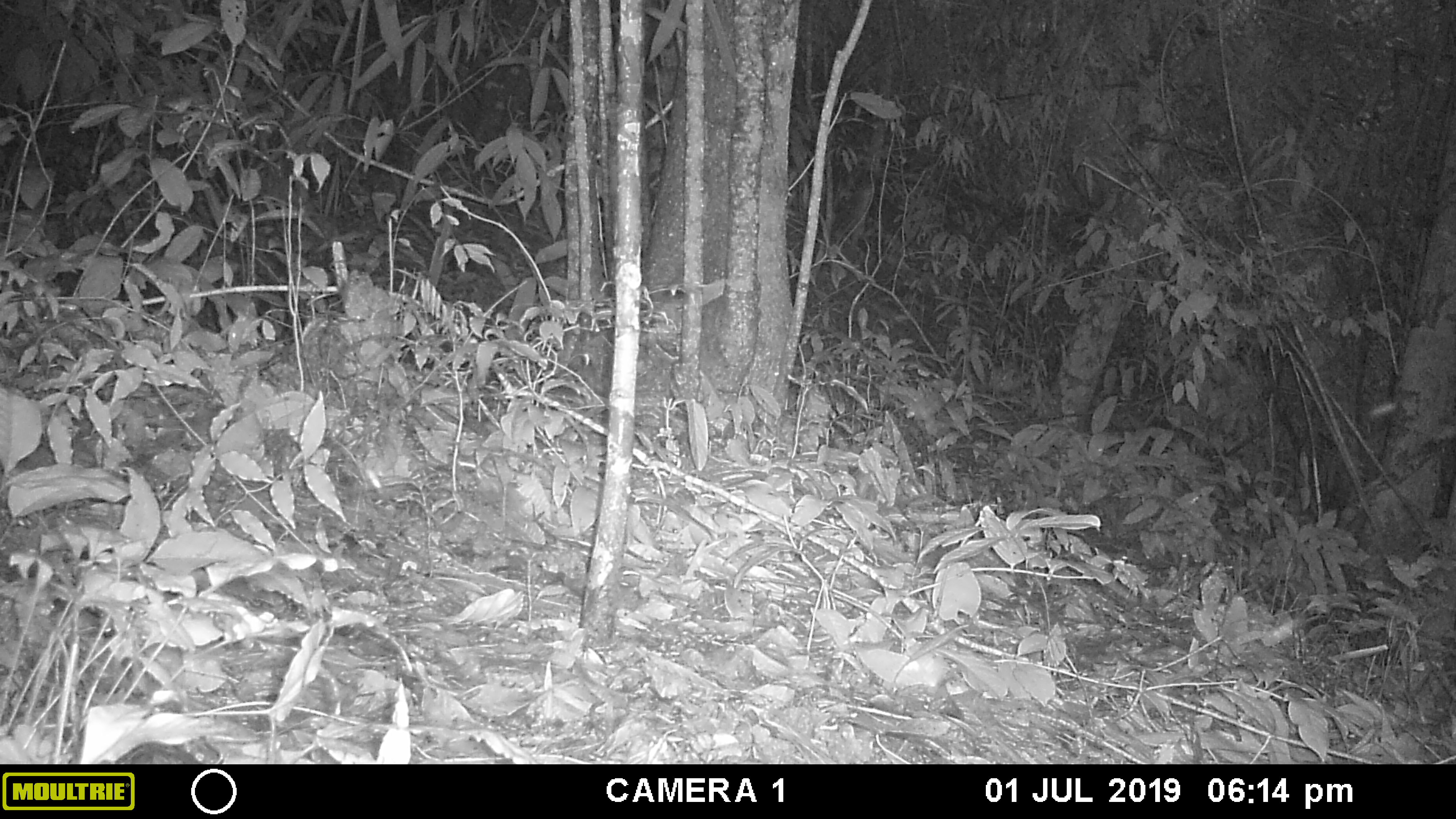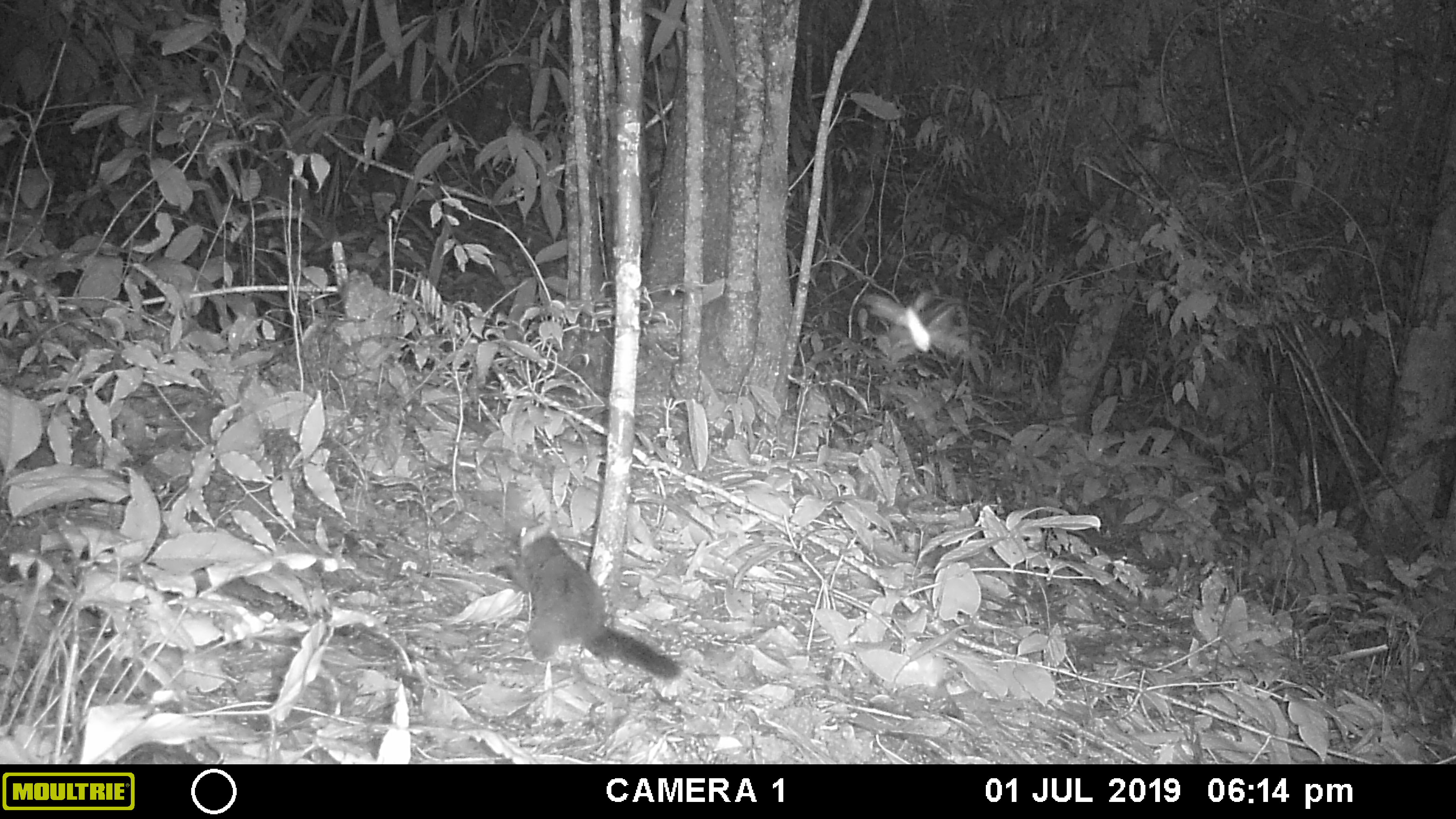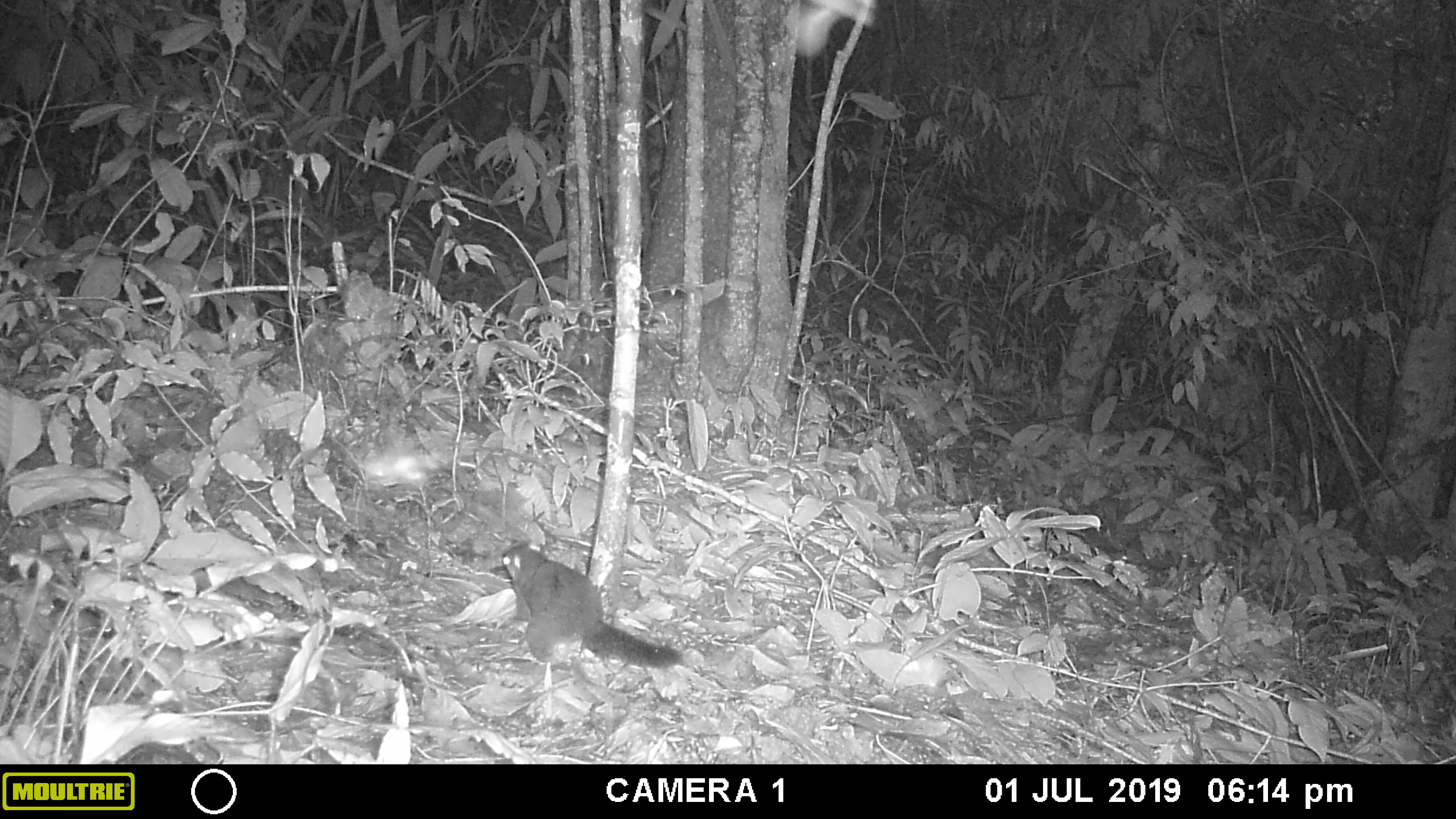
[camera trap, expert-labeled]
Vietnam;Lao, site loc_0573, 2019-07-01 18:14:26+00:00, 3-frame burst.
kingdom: Animalia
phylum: Chordata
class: Mammalia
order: Rodentia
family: Sciuridae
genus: Dremomys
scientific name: Dremomys rufigenis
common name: red-cheeked squirrel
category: red cheeked squirrel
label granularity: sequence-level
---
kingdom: Animalia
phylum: Arthropoda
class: Insecta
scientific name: Insecta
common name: insect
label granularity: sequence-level